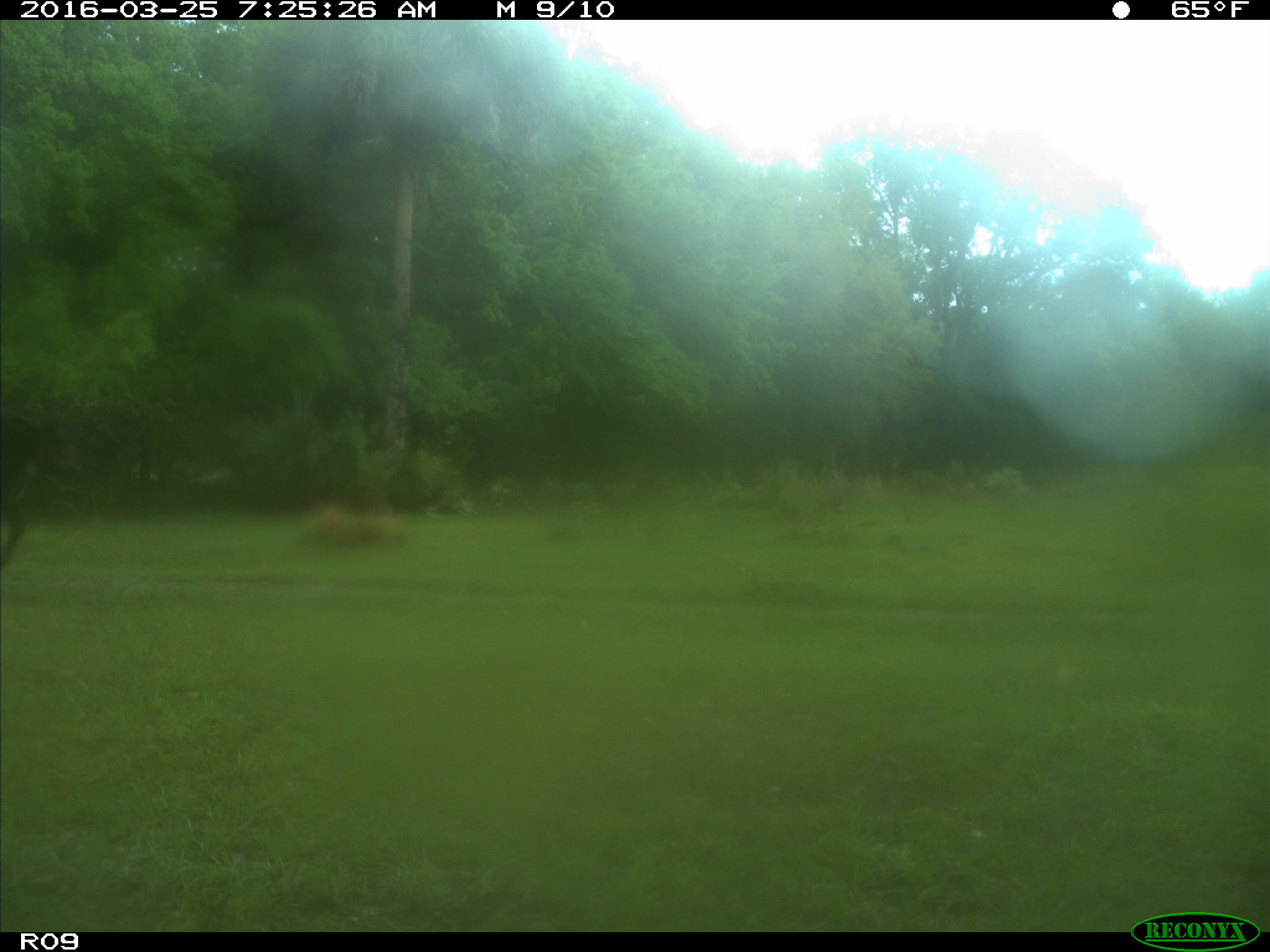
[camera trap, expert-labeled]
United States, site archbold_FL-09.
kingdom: Animalia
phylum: Chordata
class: Mammalia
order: Artiodactyla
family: Bovidae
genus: Bos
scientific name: Bos taurus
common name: domestic cow